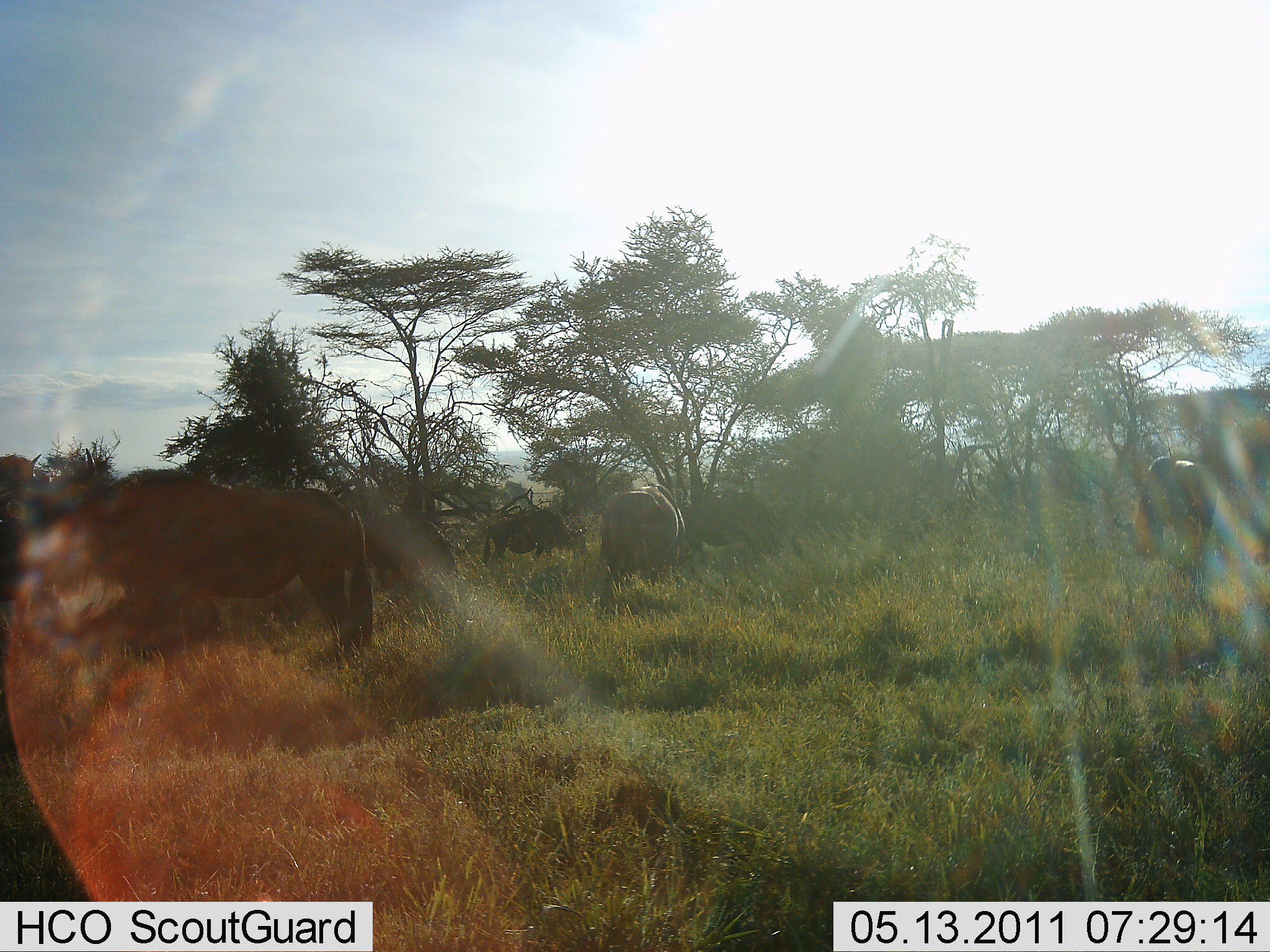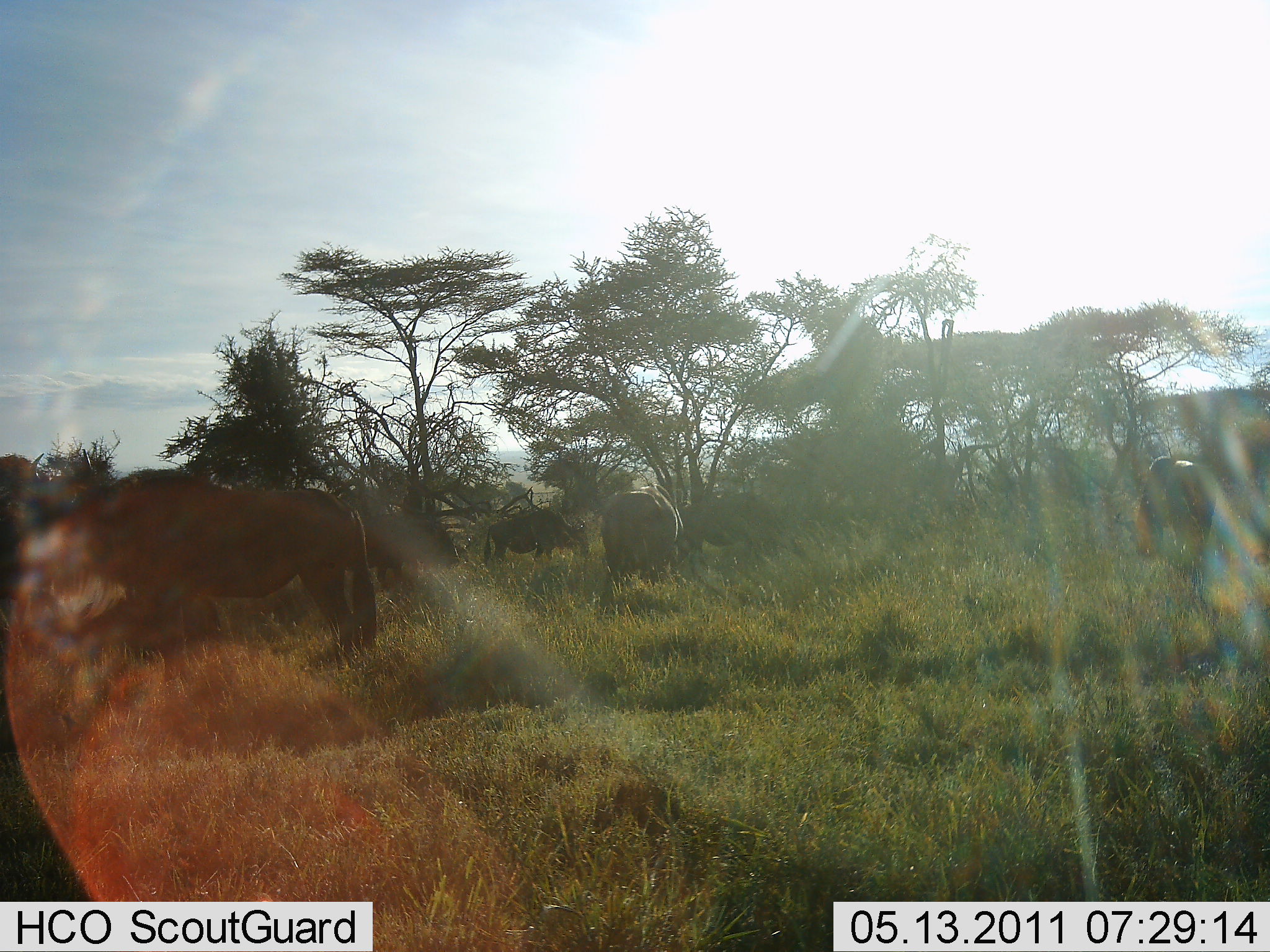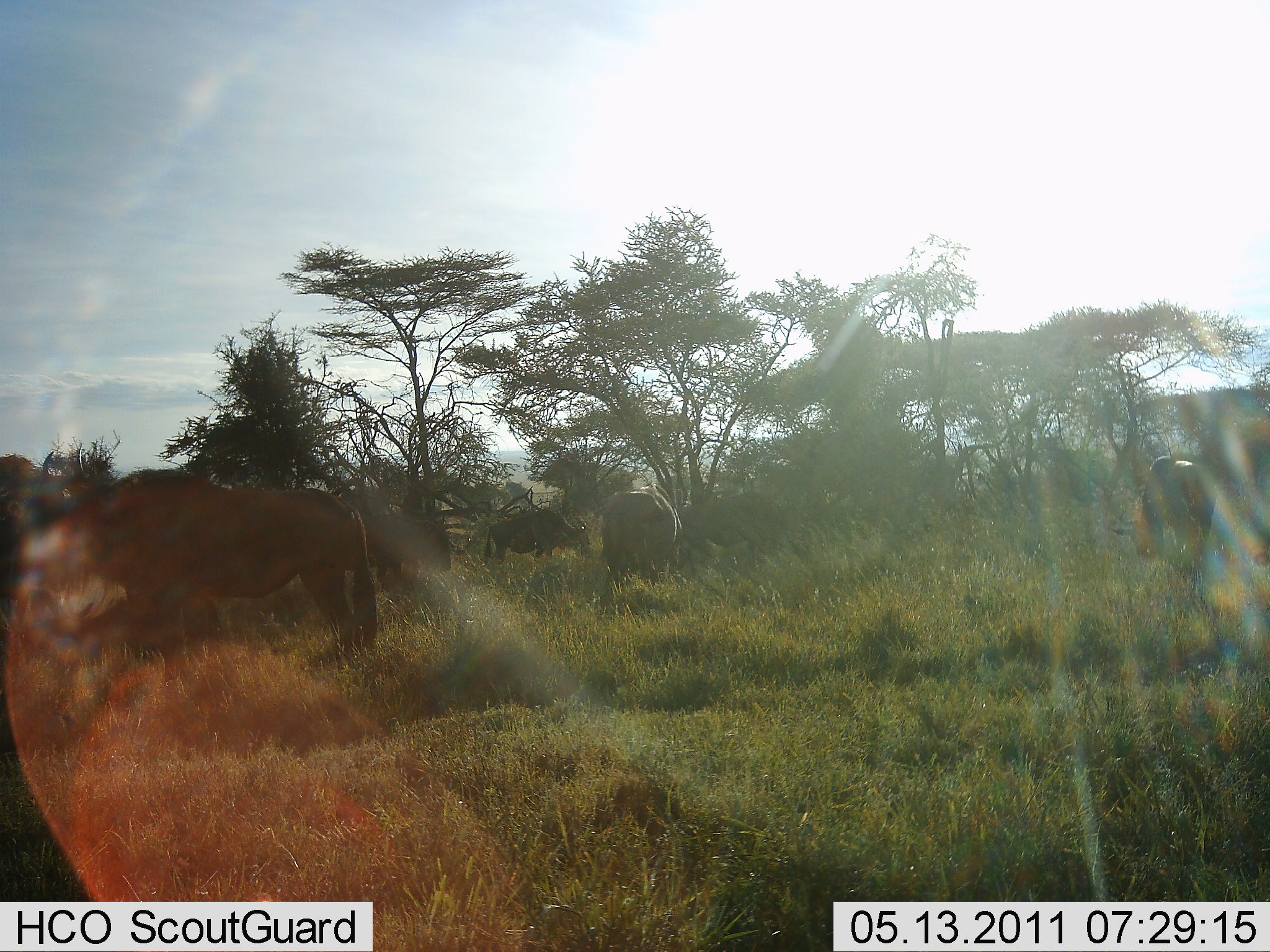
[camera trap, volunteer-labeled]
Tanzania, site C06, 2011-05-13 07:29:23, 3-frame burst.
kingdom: Animalia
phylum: Chordata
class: Mammalia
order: Artiodactyla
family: Bovidae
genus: Connochaetes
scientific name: Connochaetes taurinus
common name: blue wildebeest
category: wildebeest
Wildebeest (blue wildebeest) (Connochaetes taurinus), count 5. Behavior (volunteer vote fractions): standing 36%, resting 0%, moving 9%, interacting 0%. Young present (vote fraction): 0%. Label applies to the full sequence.